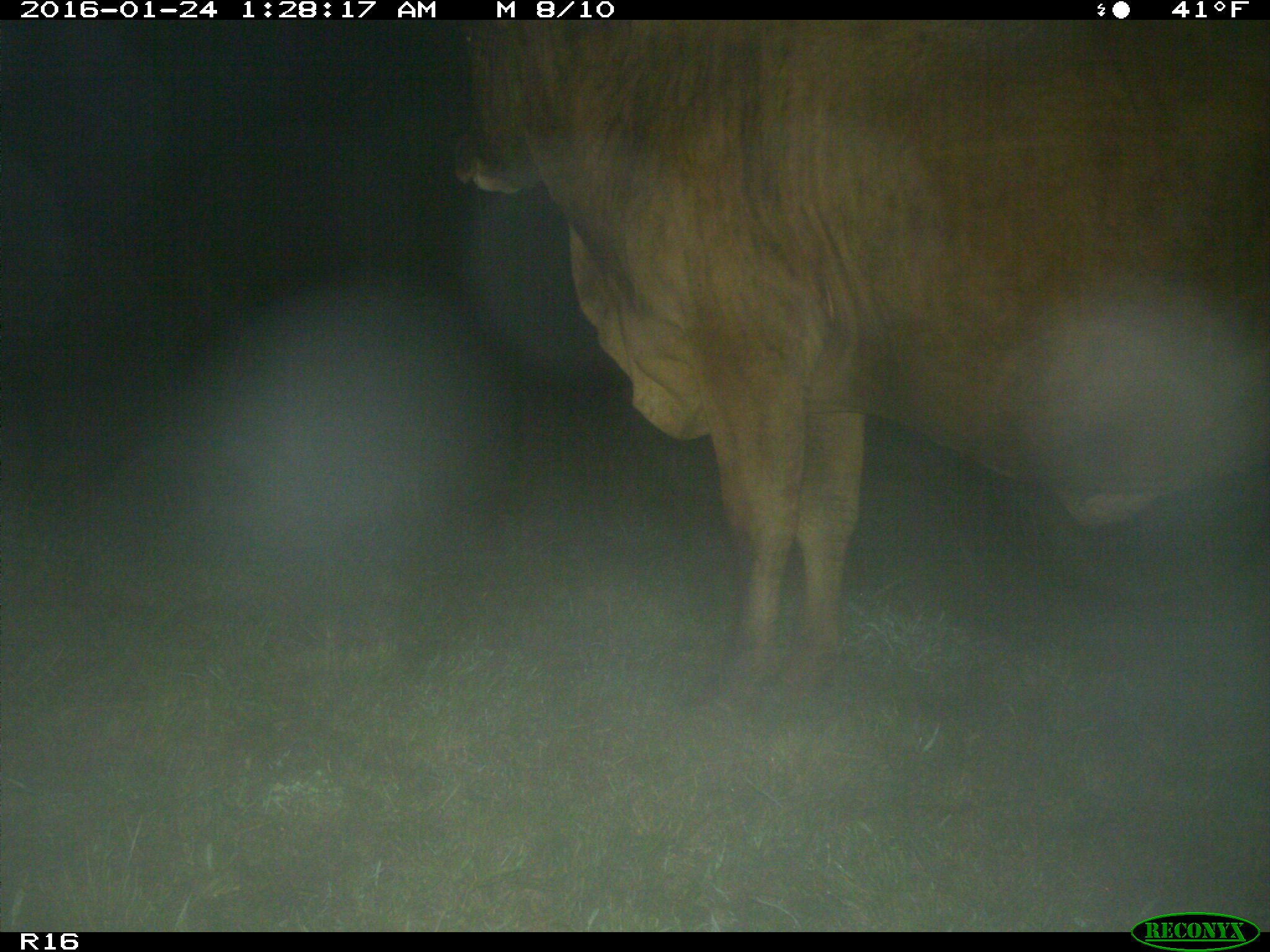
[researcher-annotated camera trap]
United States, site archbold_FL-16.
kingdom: Animalia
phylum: Chordata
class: Mammalia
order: Artiodactyla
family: Bovidae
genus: Bos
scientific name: Bos taurus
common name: domestic cow